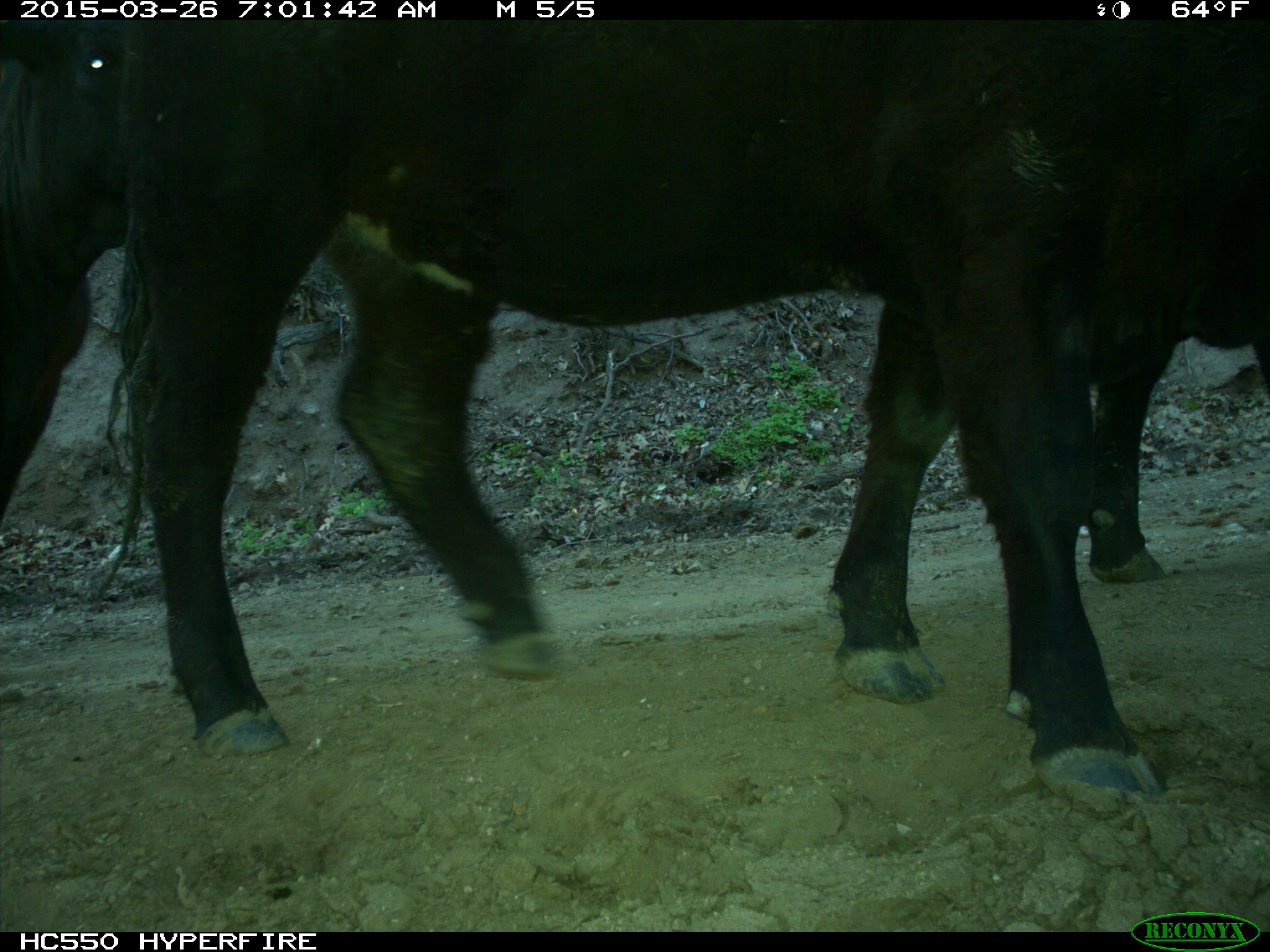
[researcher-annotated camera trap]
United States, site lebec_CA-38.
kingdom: Animalia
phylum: Chordata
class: Mammalia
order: Artiodactyla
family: Bovidae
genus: Bos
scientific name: Bos taurus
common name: domestic cow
Bos taurus (domestic cow).